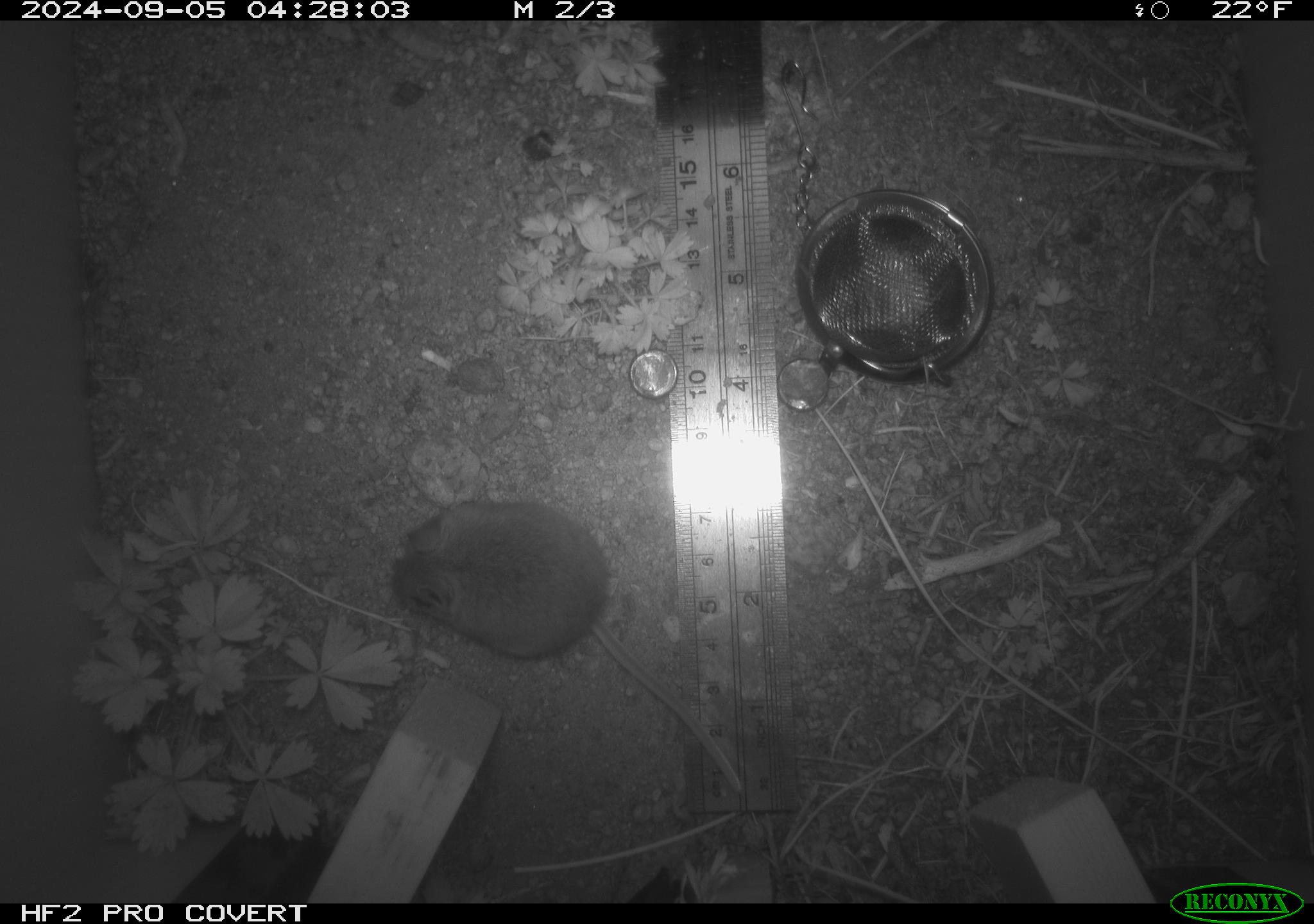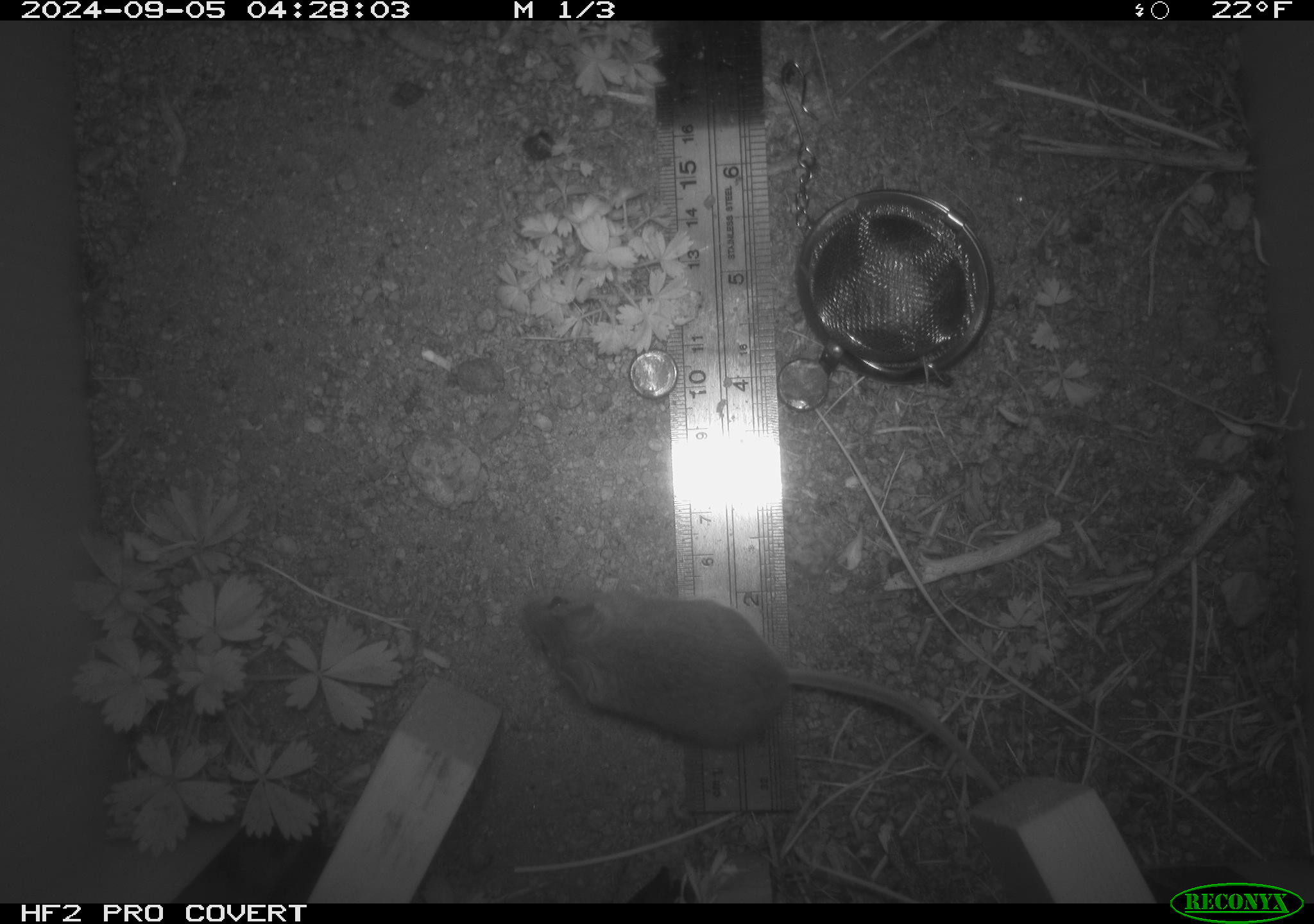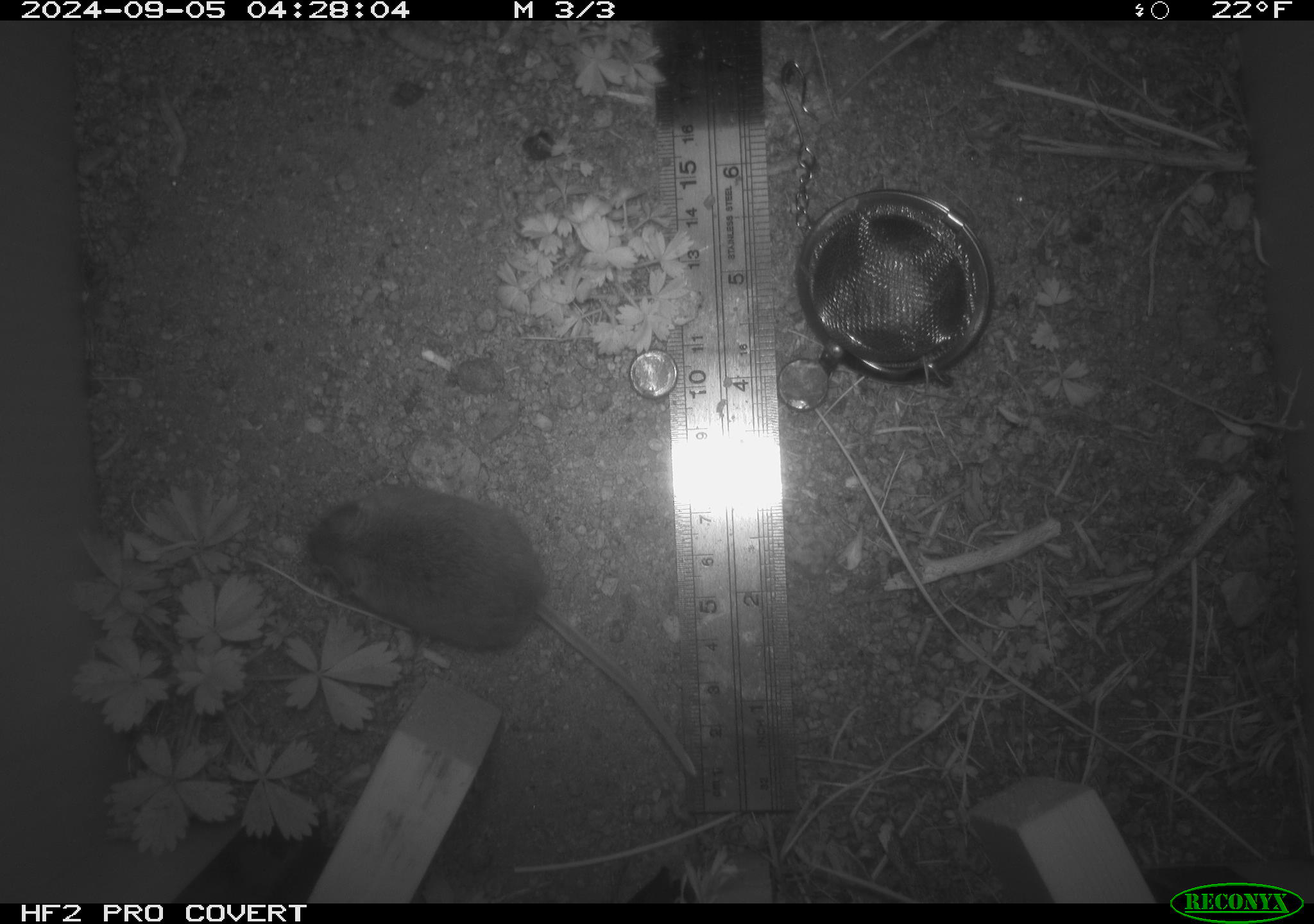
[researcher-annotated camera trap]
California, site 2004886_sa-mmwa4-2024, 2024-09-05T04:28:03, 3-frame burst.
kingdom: Animalia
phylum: Chordata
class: Mammalia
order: Rodentia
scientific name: Rodentia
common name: mouse species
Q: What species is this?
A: Mouse species (Rodentia).